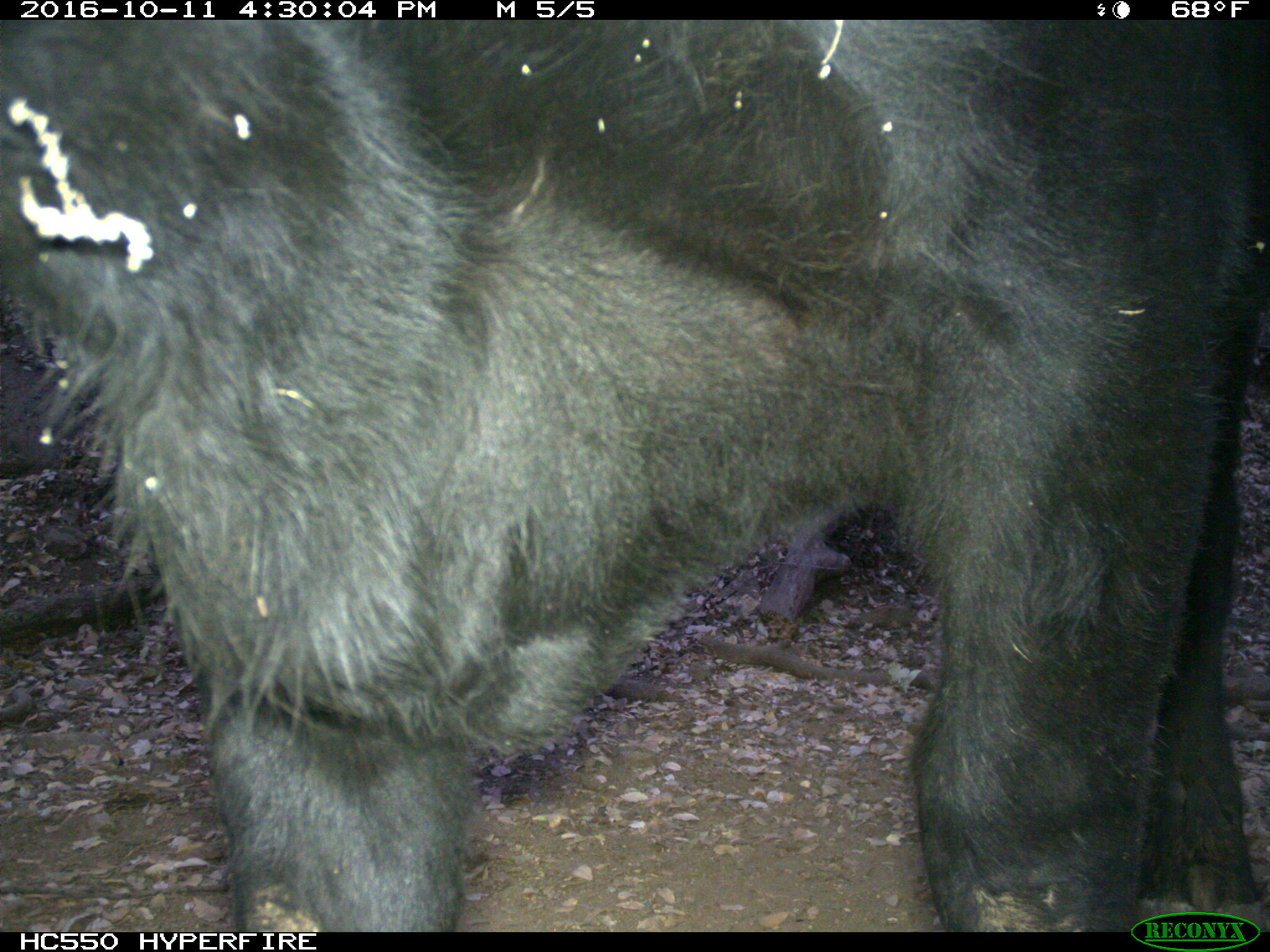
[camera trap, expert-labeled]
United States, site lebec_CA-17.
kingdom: Animalia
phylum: Chordata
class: Mammalia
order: Artiodactyla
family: Bovidae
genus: Bos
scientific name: Bos taurus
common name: domestic cow